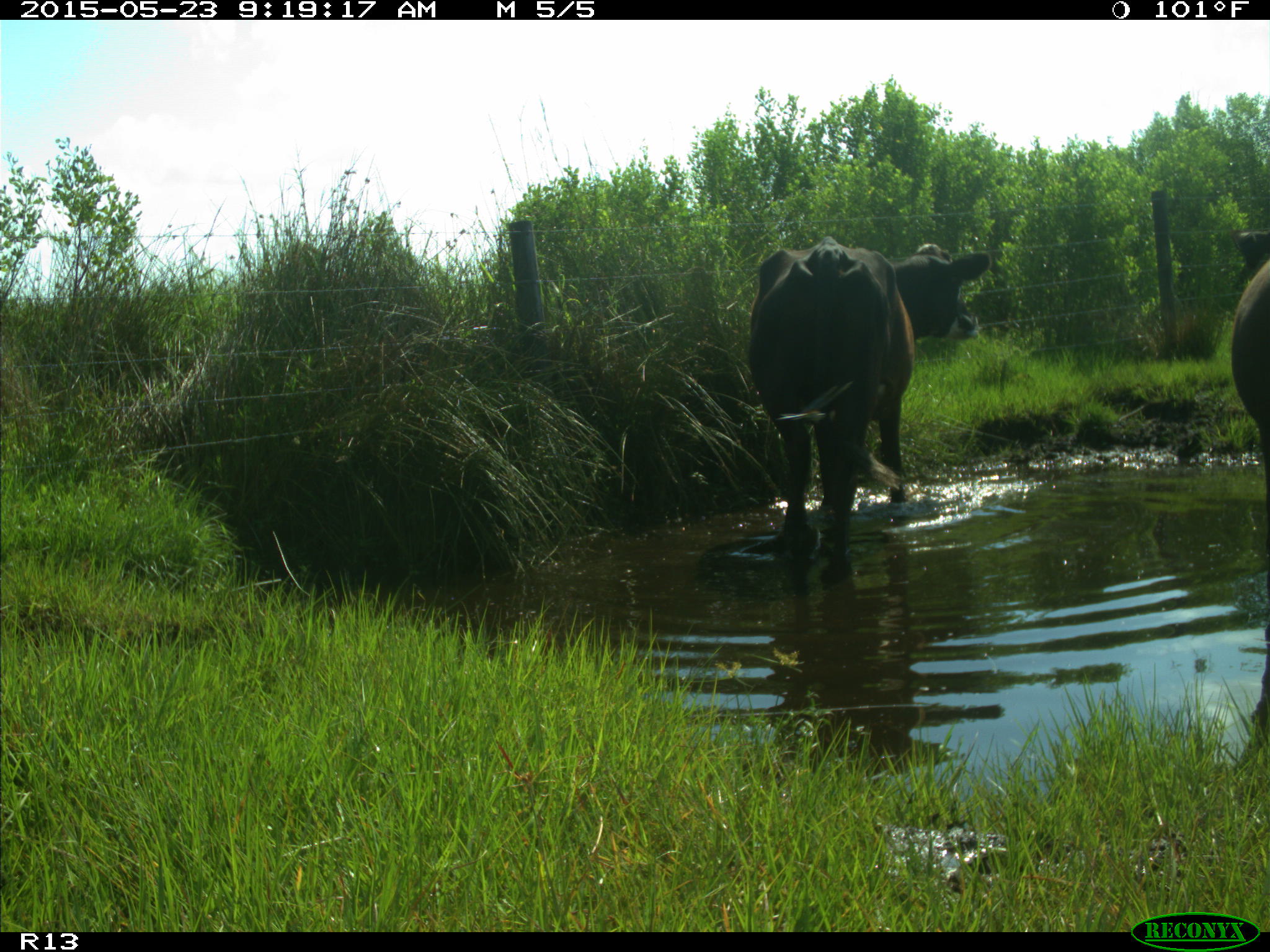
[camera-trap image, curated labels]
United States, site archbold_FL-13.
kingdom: Animalia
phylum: Chordata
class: Mammalia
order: Artiodactyla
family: Bovidae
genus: Bos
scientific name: Bos taurus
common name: domestic cow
Bos taurus (domestic cow).